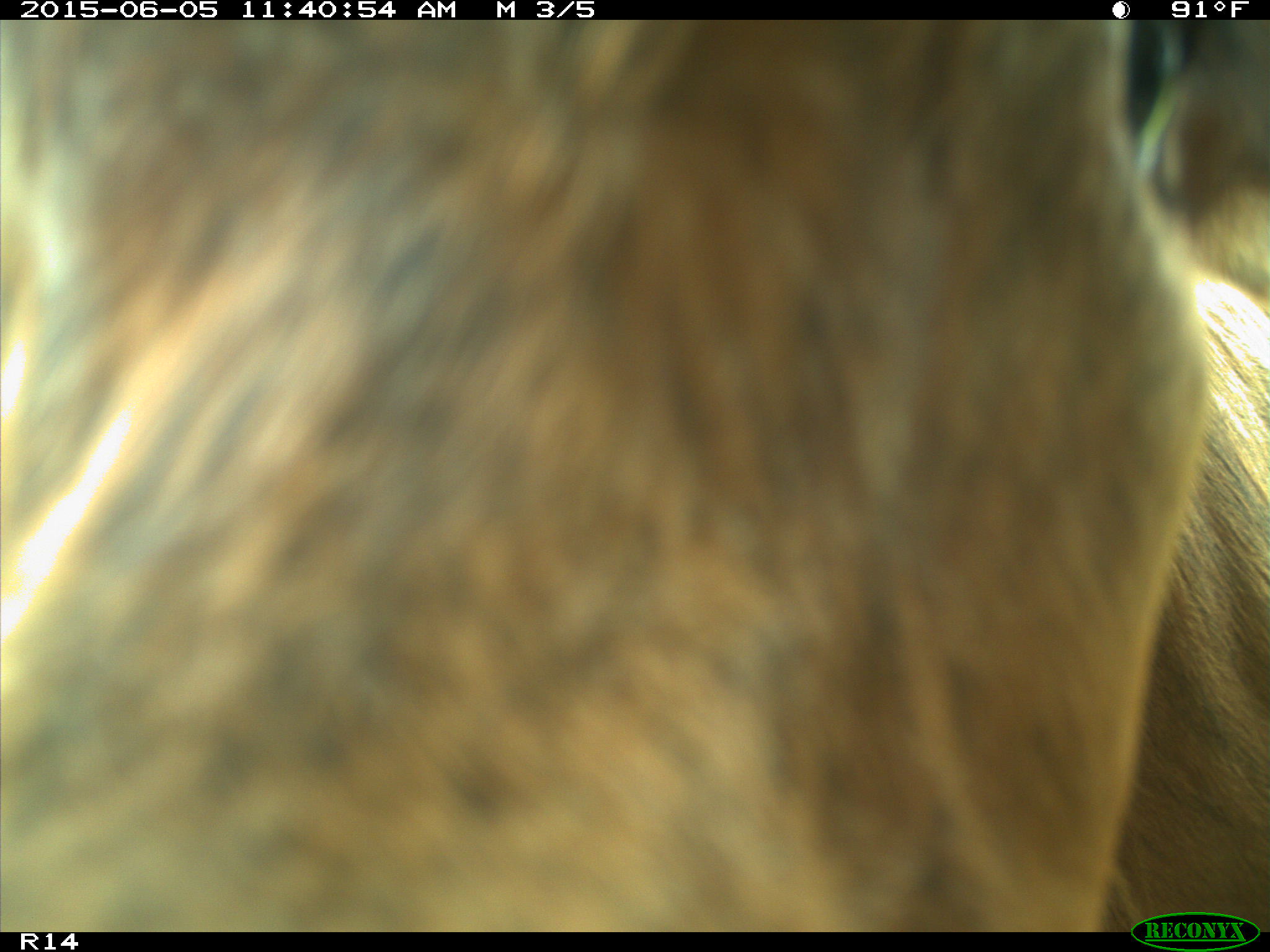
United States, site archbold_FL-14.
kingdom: Animalia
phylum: Chordata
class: Mammalia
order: Artiodactyla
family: Bovidae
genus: Bos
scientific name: Bos taurus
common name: domestic cow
Bos taurus (domestic cow).